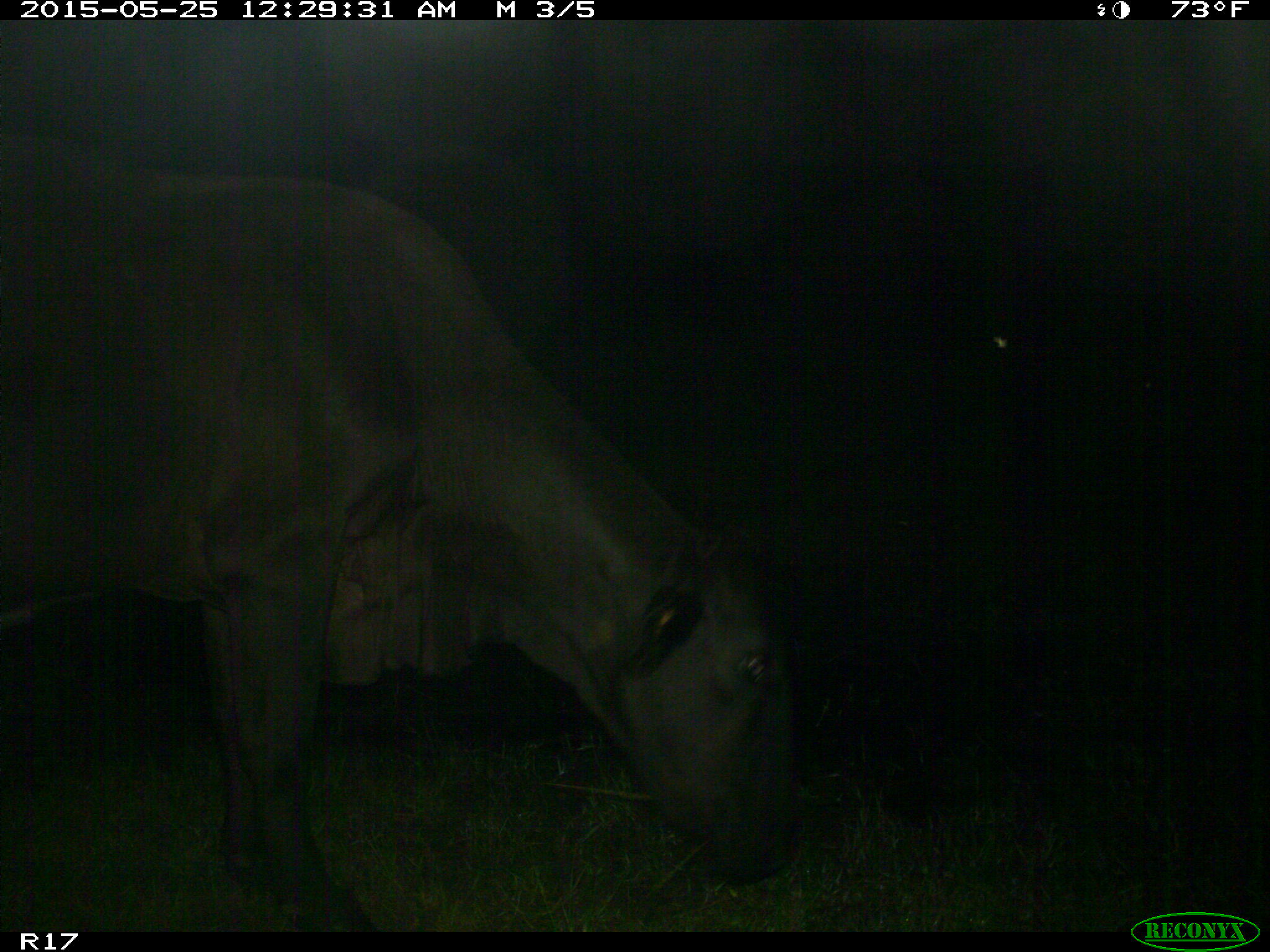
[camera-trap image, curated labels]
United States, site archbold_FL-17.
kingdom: Animalia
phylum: Chordata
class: Mammalia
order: Artiodactyla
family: Bovidae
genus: Bos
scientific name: Bos taurus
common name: domestic cow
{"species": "Bos taurus (domestic cow)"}